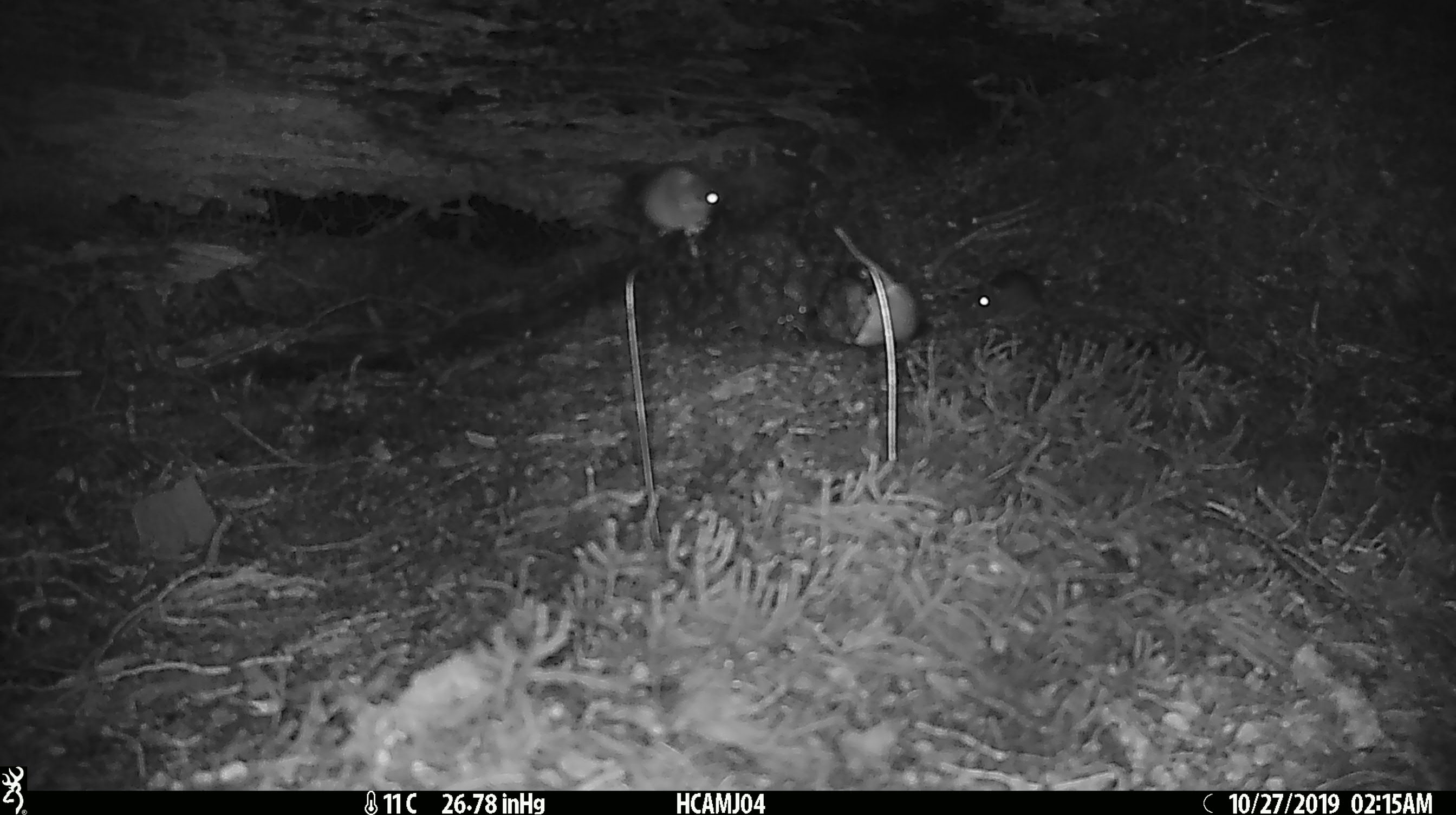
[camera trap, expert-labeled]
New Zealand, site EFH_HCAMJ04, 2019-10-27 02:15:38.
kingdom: Animalia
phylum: Chordata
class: Mammalia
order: Rodentia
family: Muridae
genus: Mus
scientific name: Mus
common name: mouse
Mouse (Mus).